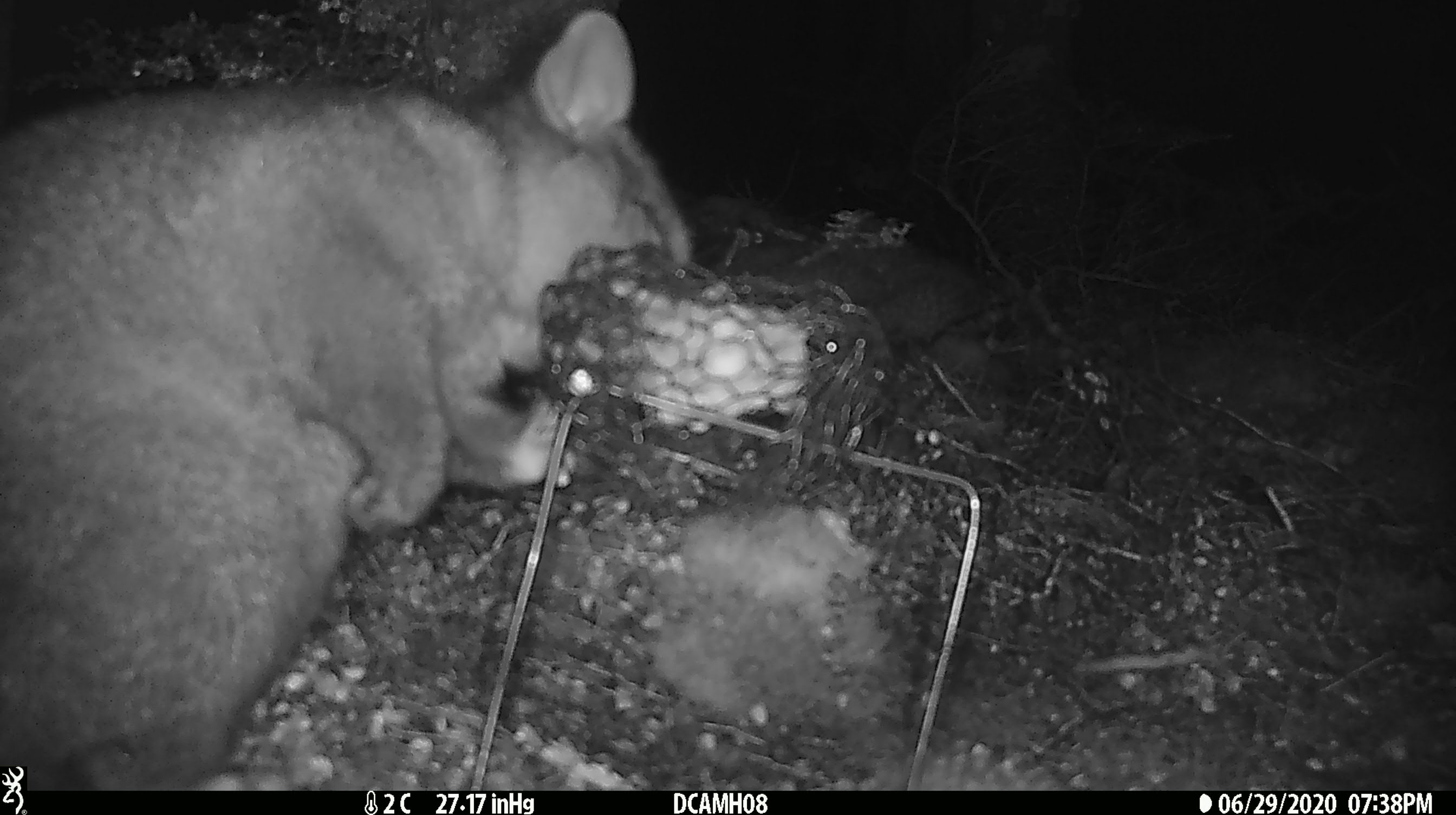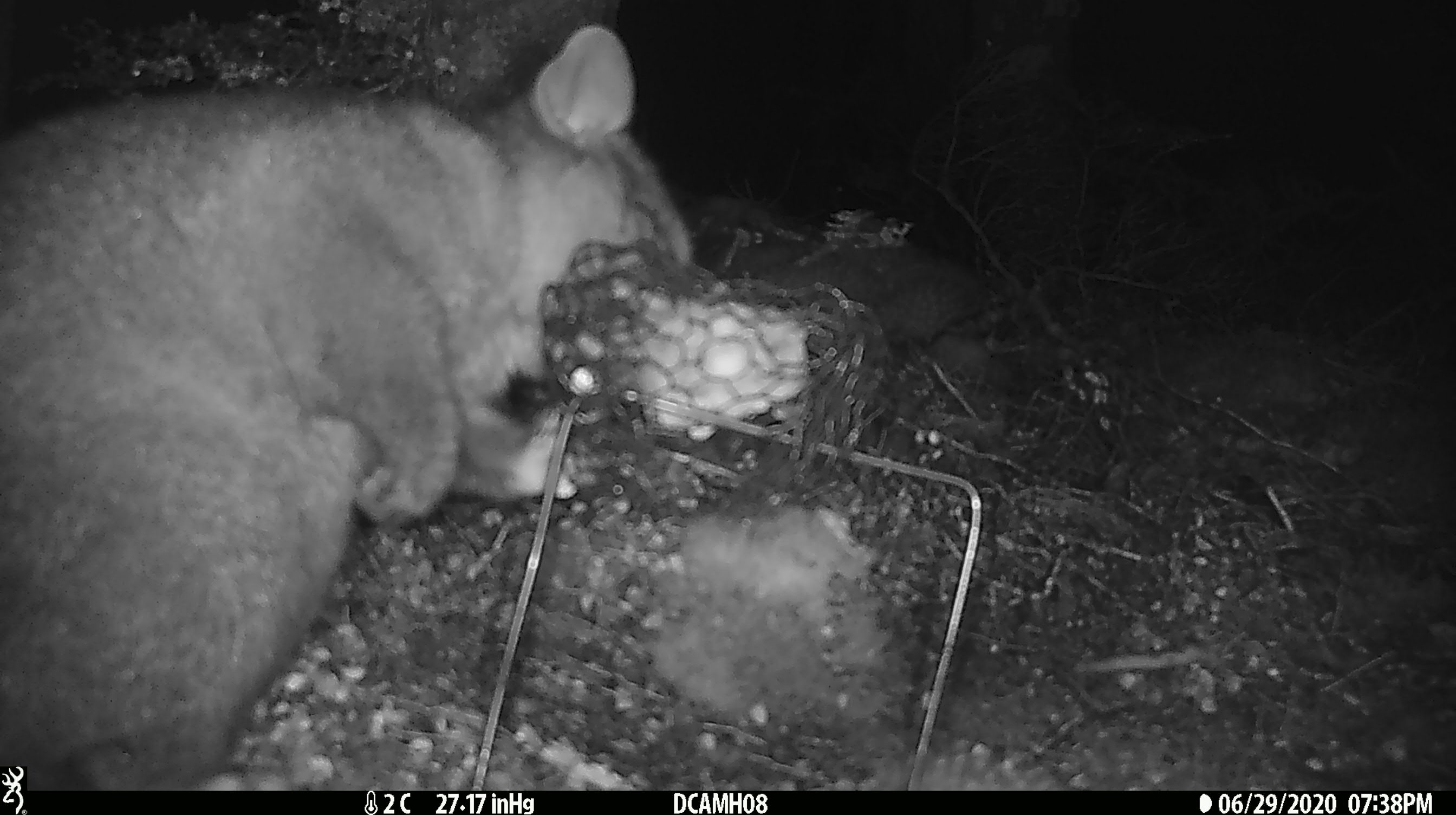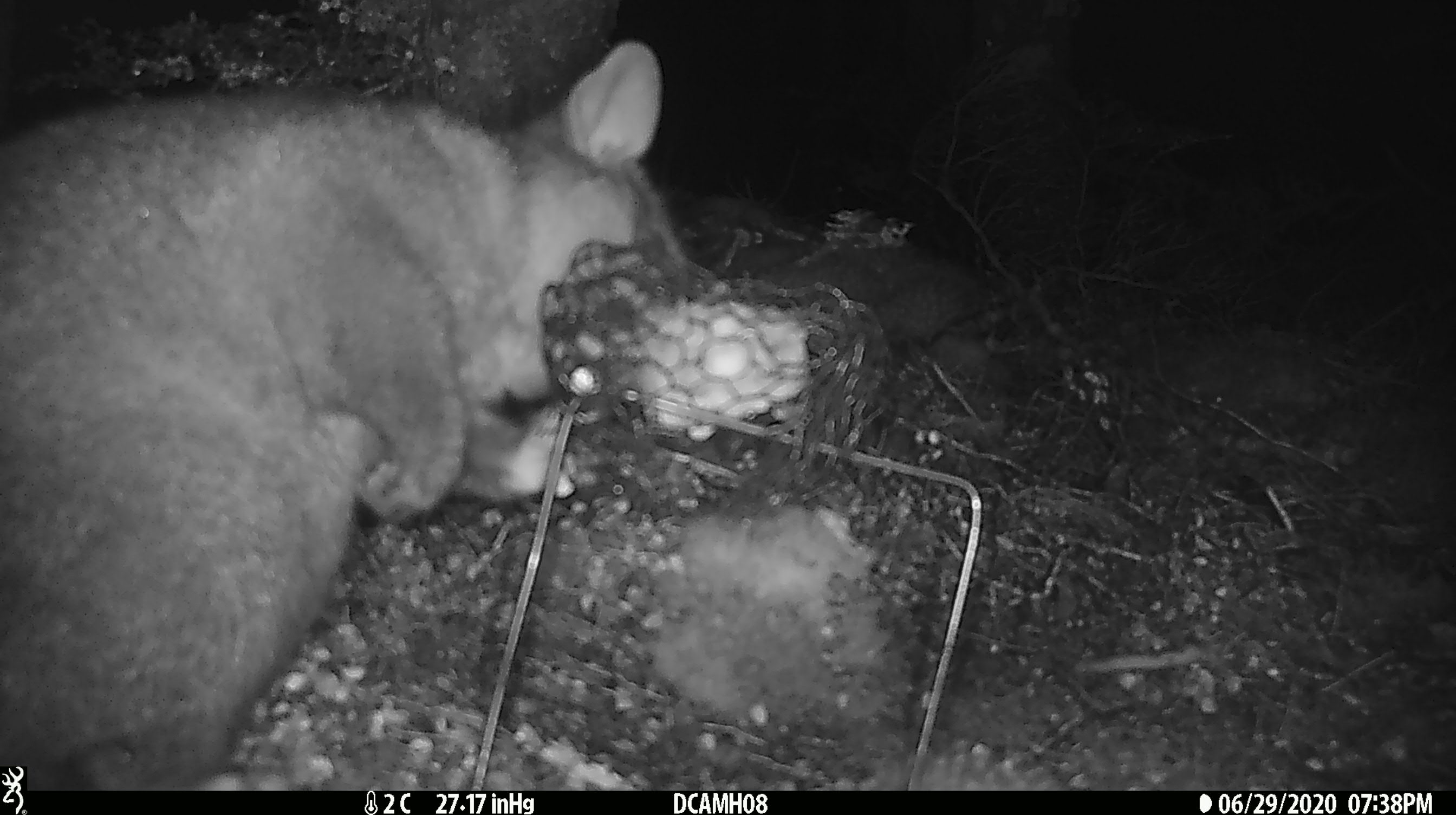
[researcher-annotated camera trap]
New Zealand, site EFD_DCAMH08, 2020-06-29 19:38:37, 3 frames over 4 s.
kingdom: Animalia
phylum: Chordata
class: Mammalia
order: Diprotodontia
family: Phalangeridae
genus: Trichosurus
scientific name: Trichosurus vulpecula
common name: common brushtail possum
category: possum